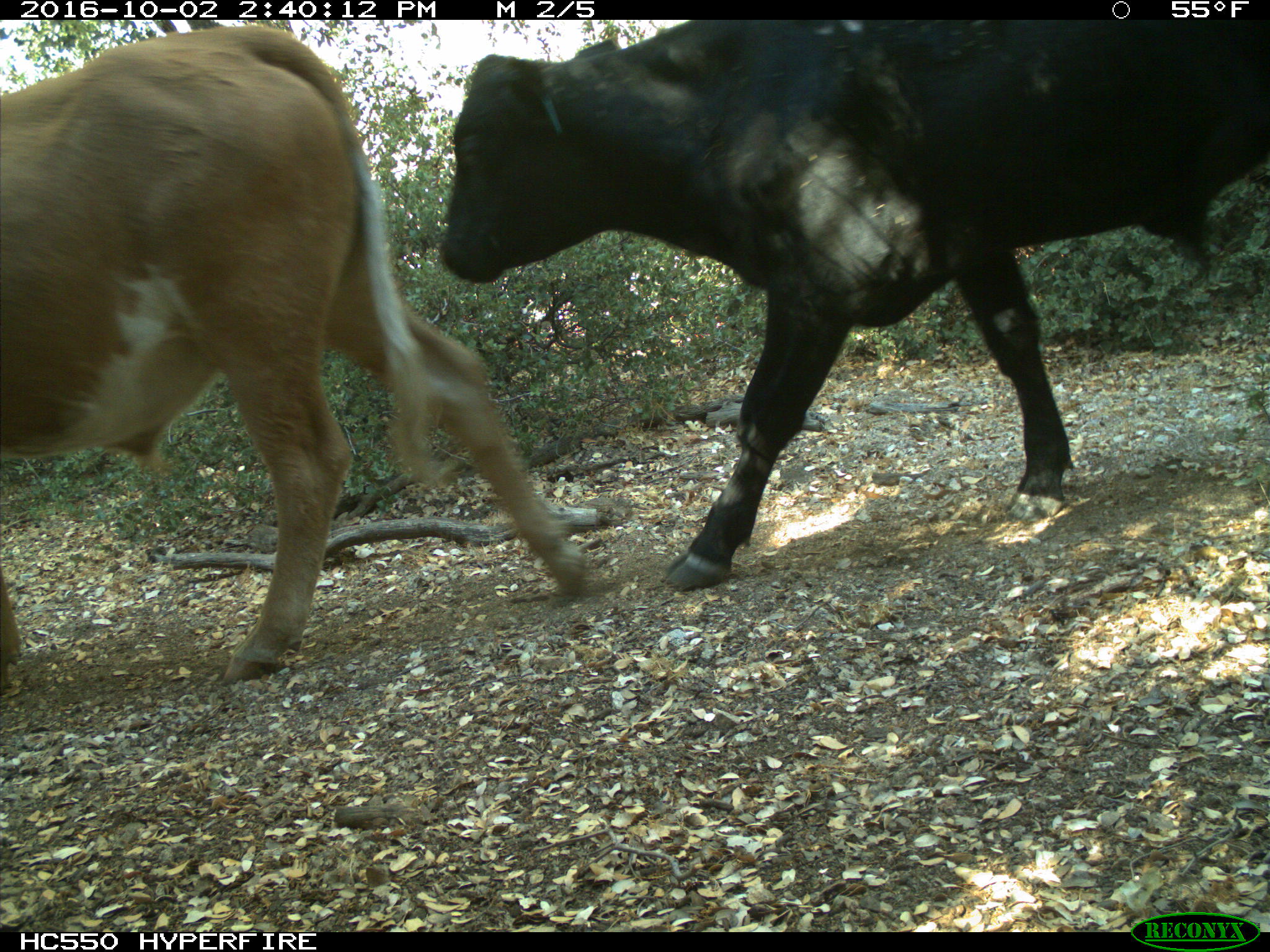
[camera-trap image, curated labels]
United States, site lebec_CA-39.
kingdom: Animalia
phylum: Chordata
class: Mammalia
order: Artiodactyla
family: Bovidae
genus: Bos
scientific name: Bos taurus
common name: domestic cow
Bos taurus (domestic cow).